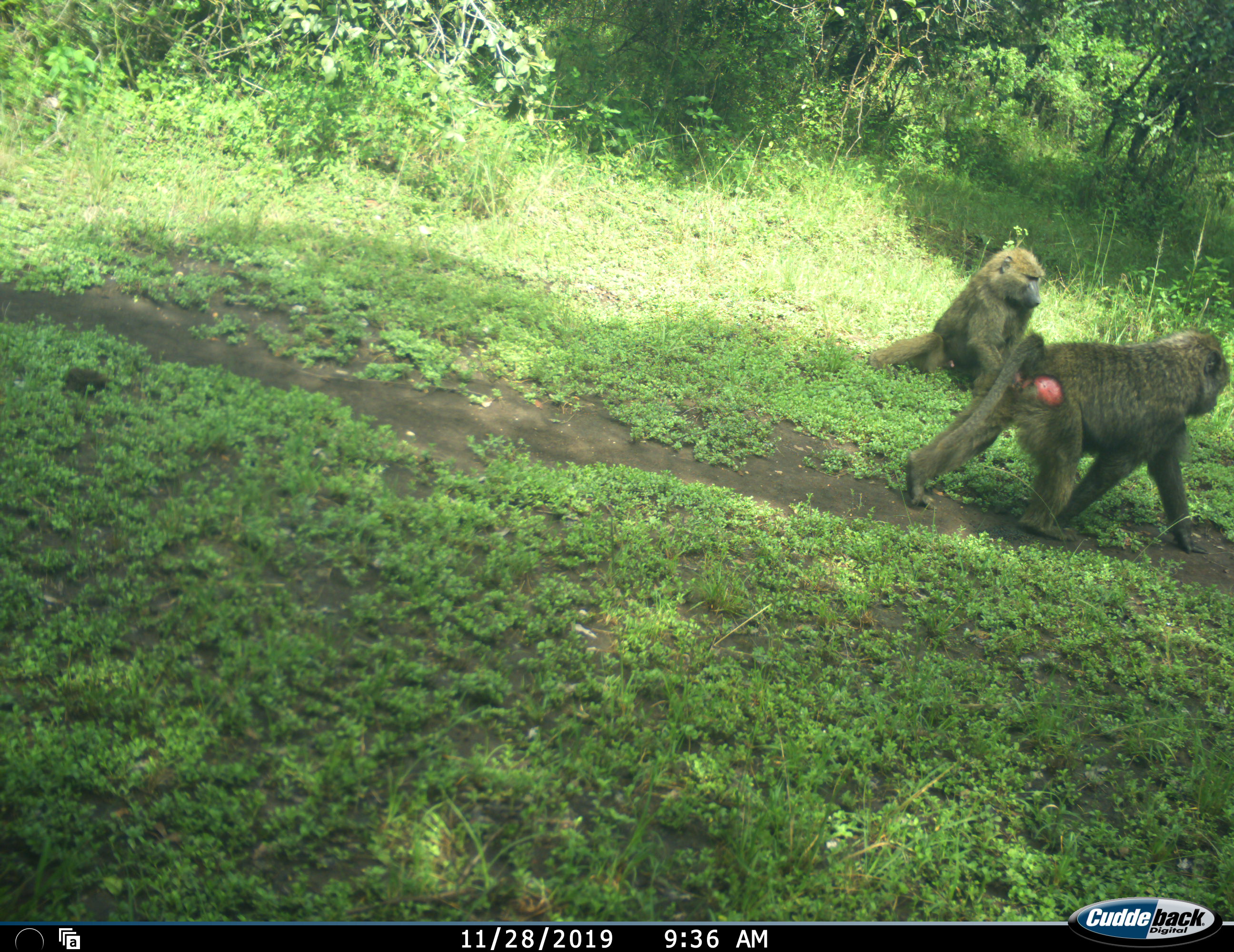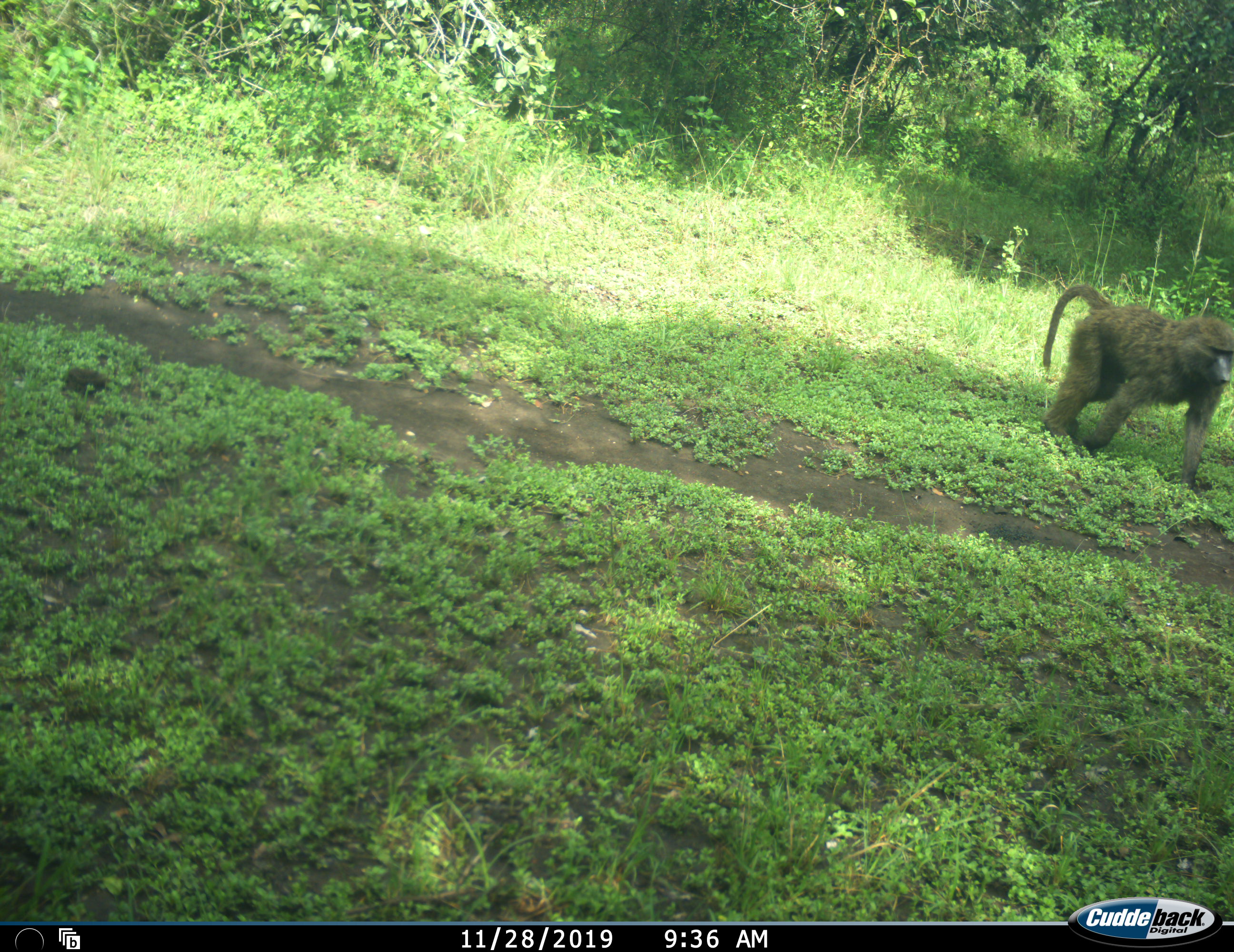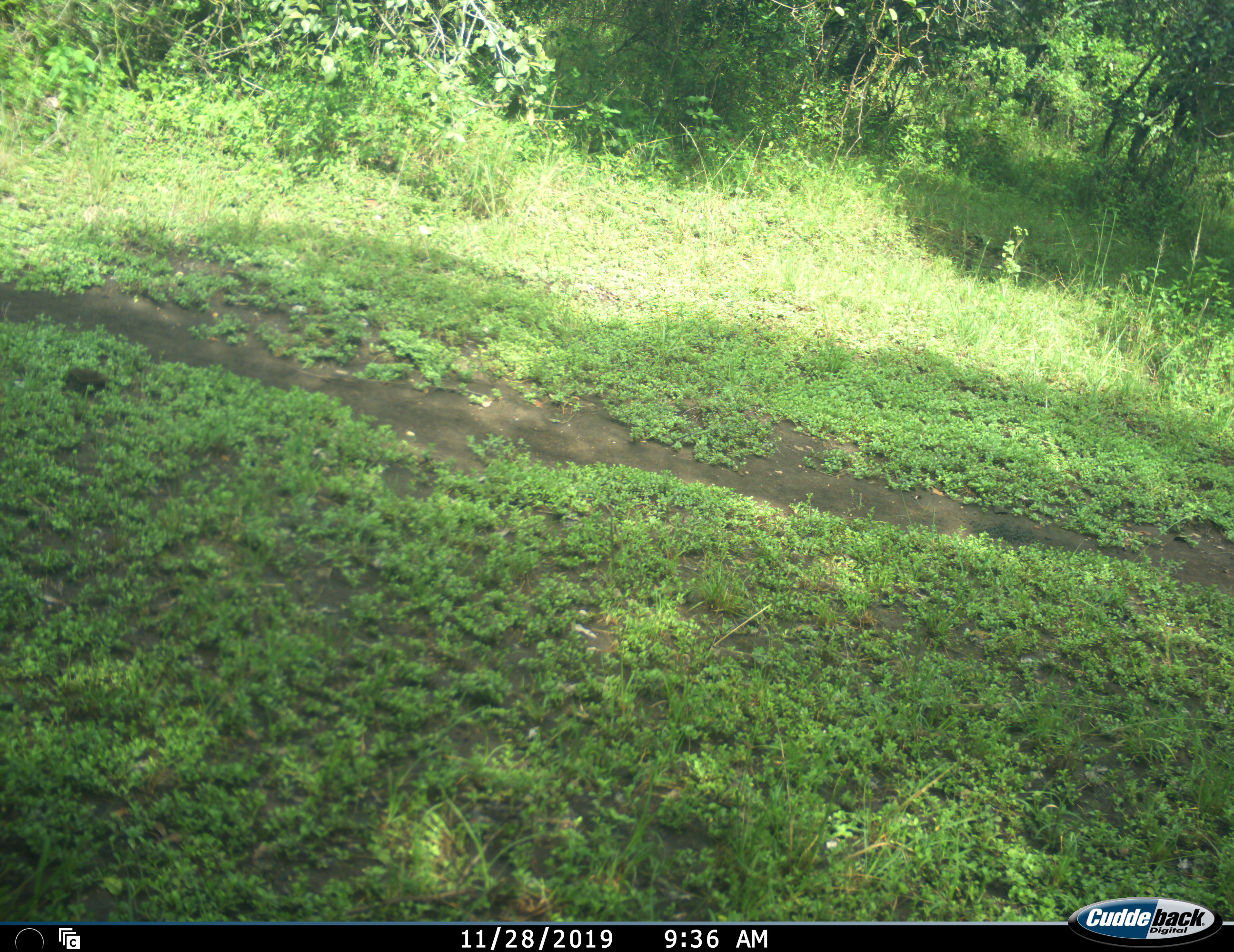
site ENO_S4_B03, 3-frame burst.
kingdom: Animalia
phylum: Chordata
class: Mammalia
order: Primates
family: Cercopithecidae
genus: Papio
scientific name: Papio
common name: baboon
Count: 2.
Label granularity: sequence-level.